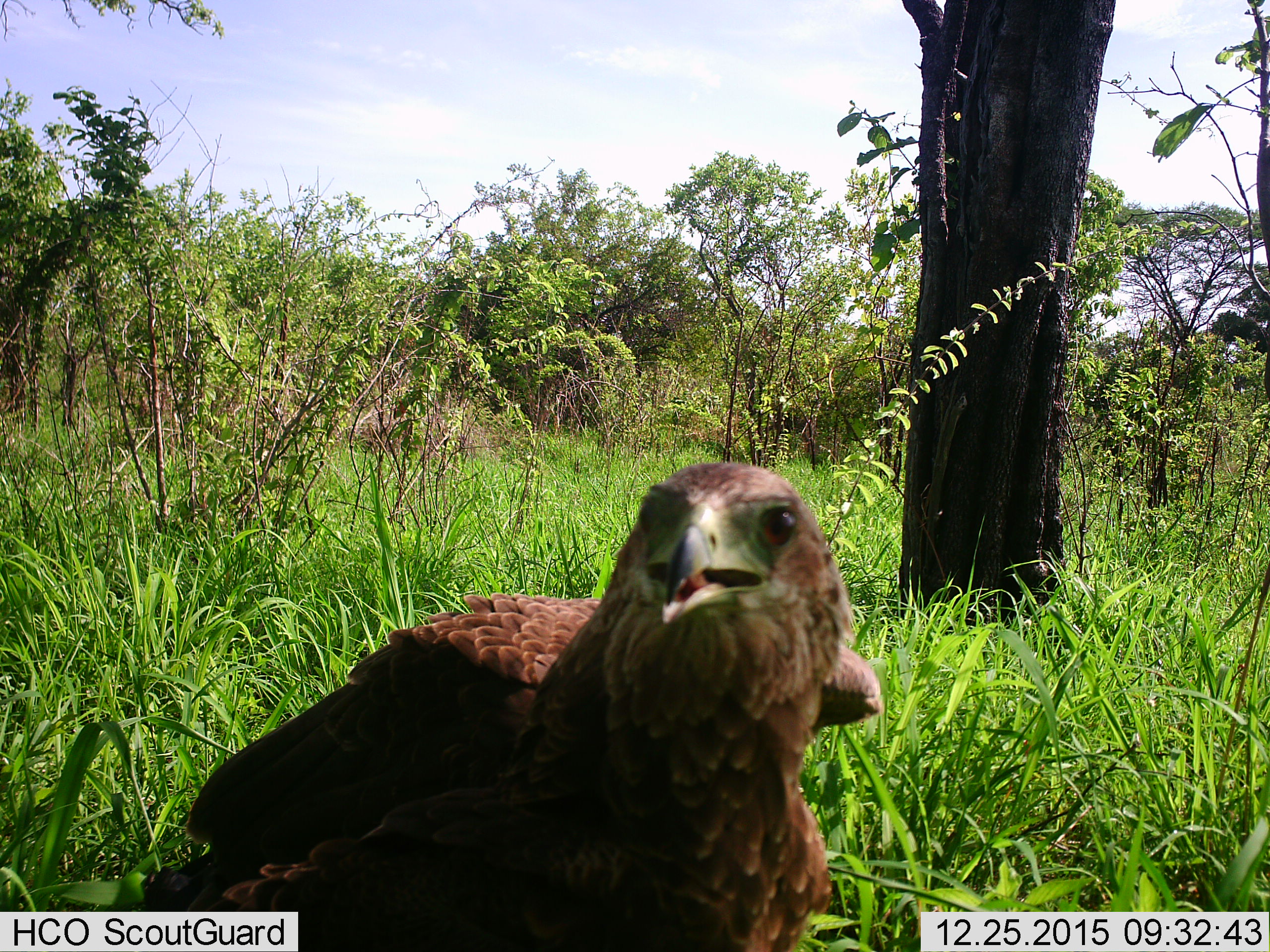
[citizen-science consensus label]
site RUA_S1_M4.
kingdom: Animalia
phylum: Chordata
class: Aves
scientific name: Aves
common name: bird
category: birdother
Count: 1.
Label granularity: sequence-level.